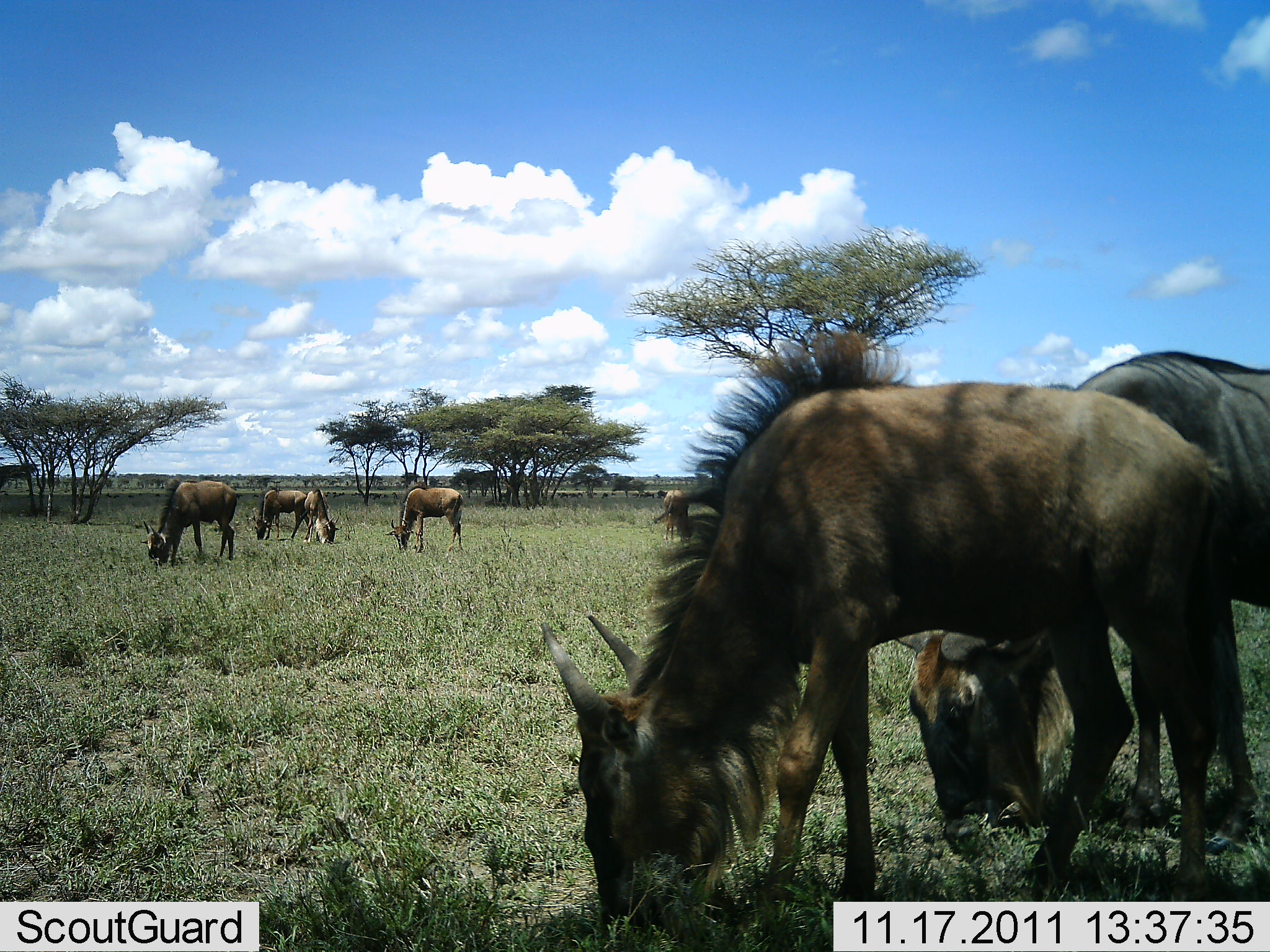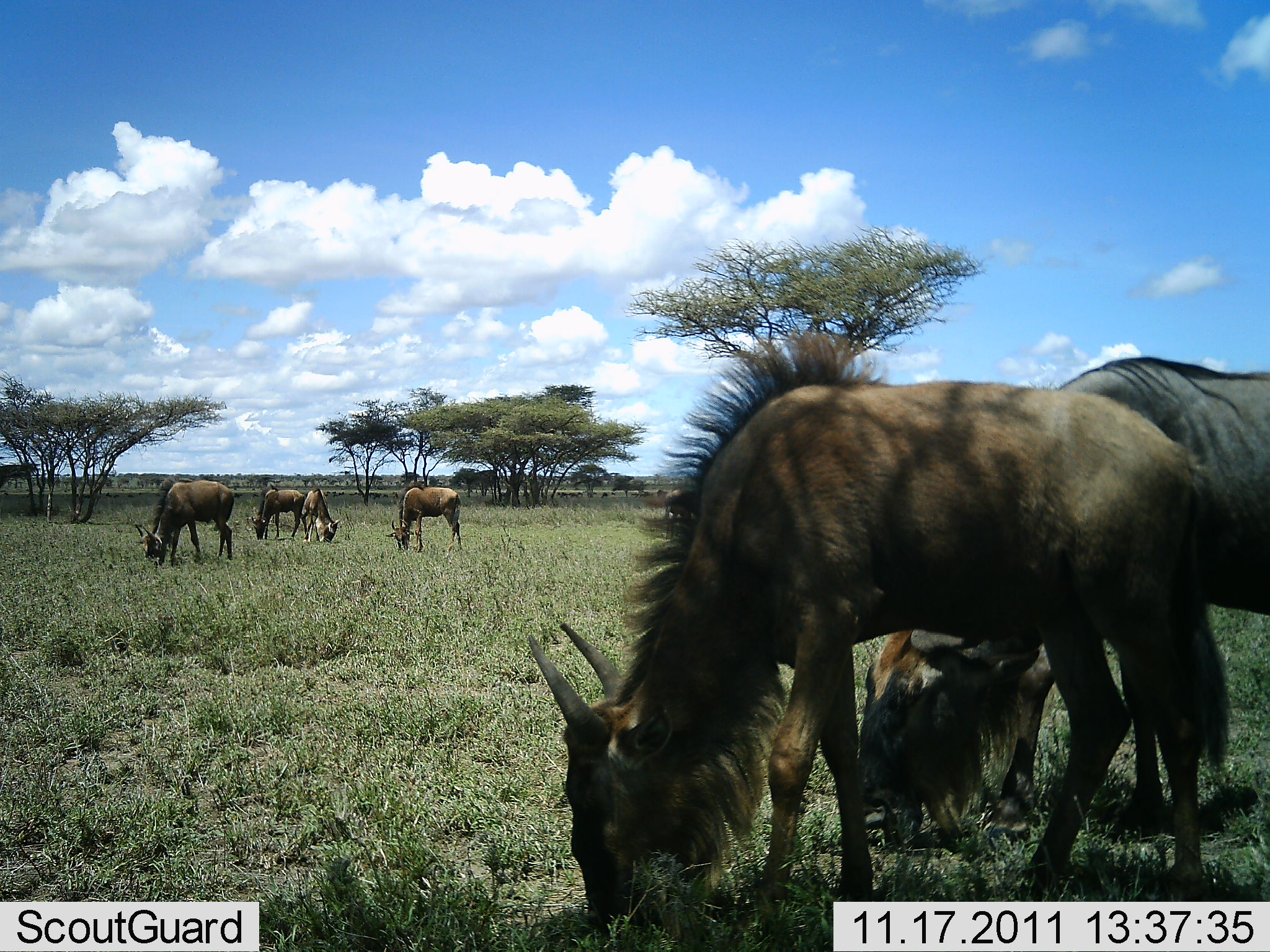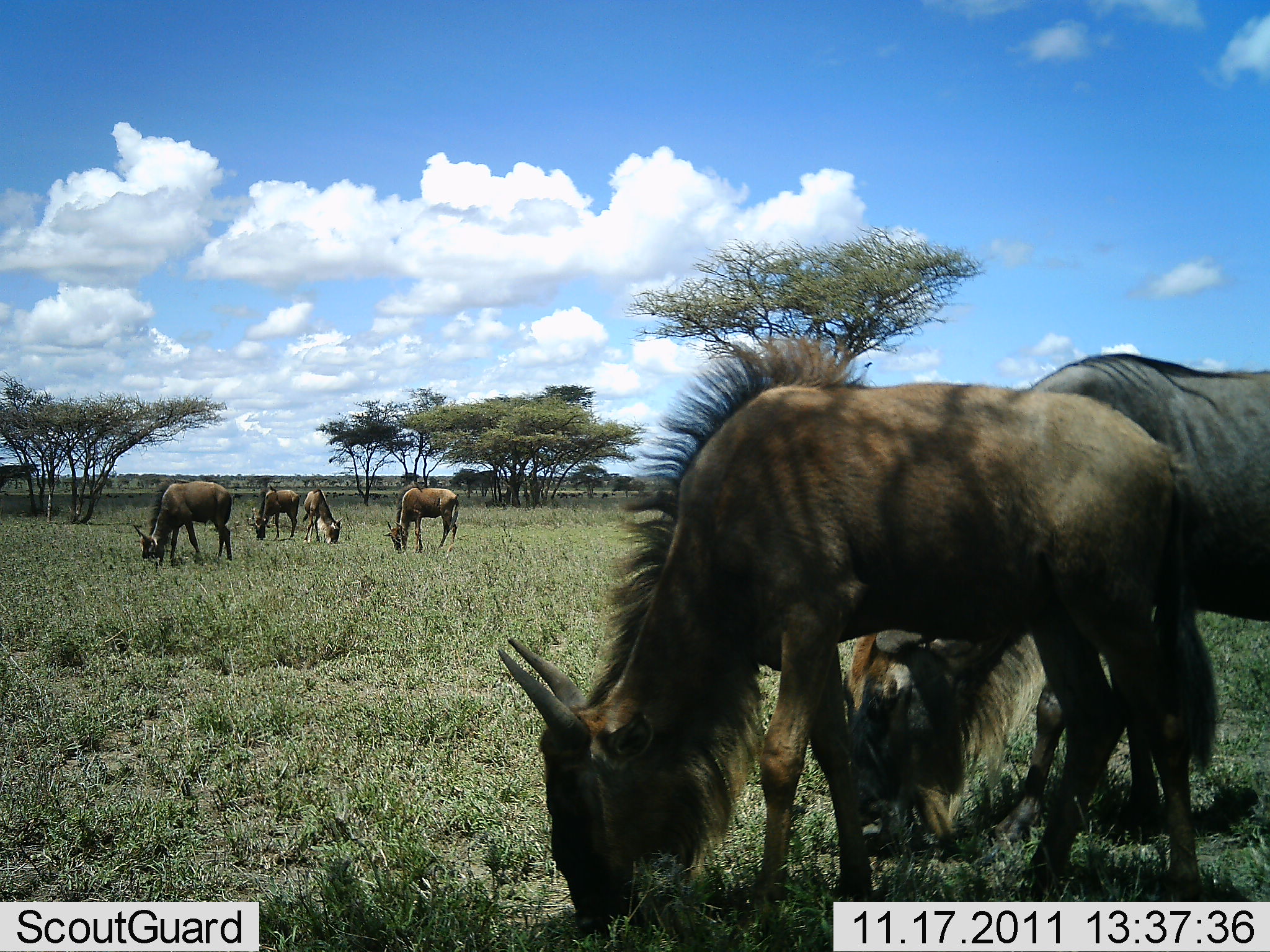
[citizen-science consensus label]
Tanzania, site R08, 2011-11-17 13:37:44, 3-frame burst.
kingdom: Animalia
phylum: Chordata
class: Mammalia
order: Artiodactyla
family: Bovidae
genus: Connochaetes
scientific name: Connochaetes taurinus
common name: blue wildebeest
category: wildebeest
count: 6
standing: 13%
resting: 0%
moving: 0%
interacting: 0%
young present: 0%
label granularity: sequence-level